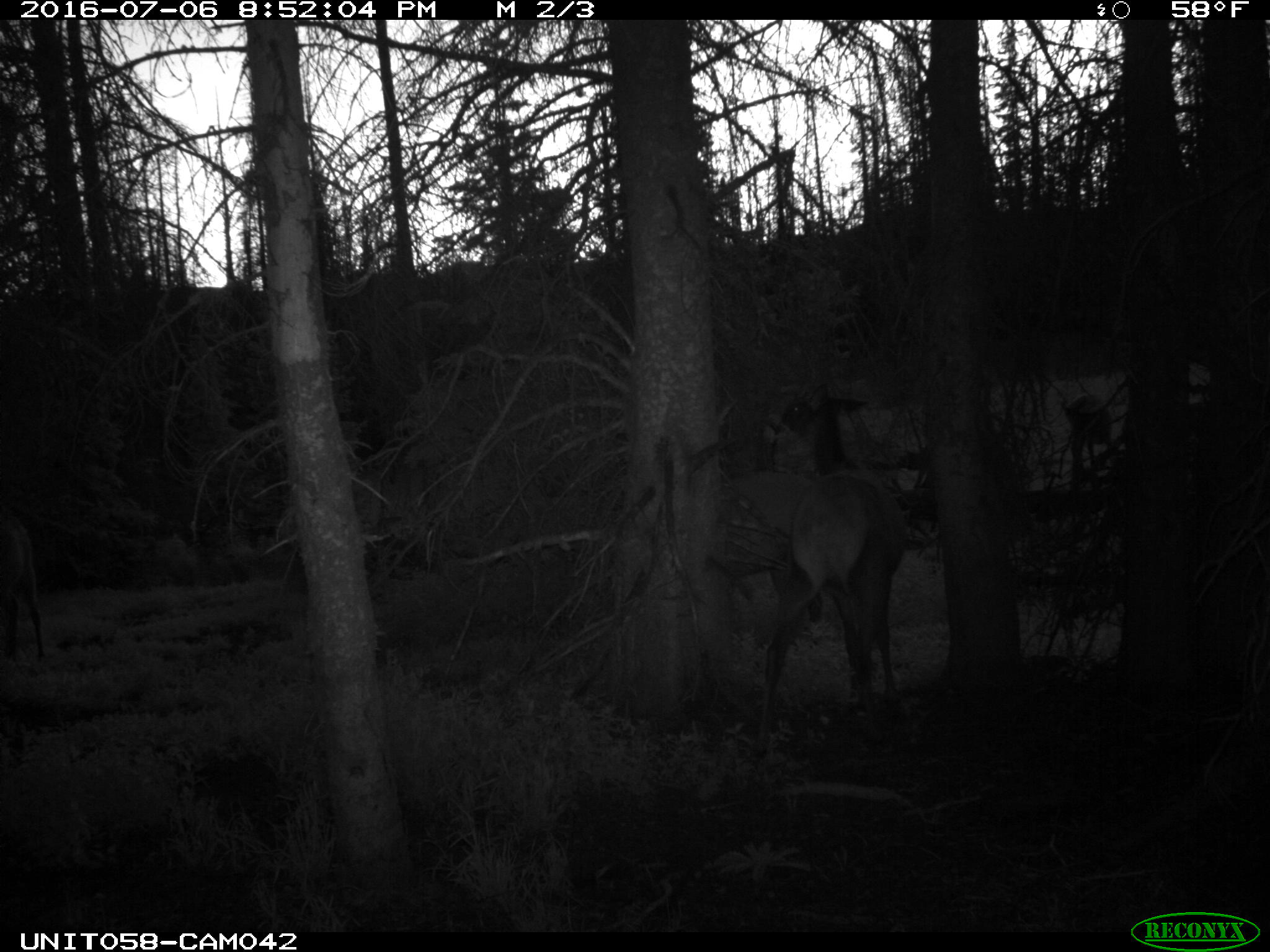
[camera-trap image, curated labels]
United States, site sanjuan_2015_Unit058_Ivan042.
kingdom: Animalia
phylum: Chordata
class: Mammalia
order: Artiodactyla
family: Cervidae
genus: Cervus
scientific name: Cervus elaphus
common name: red deer